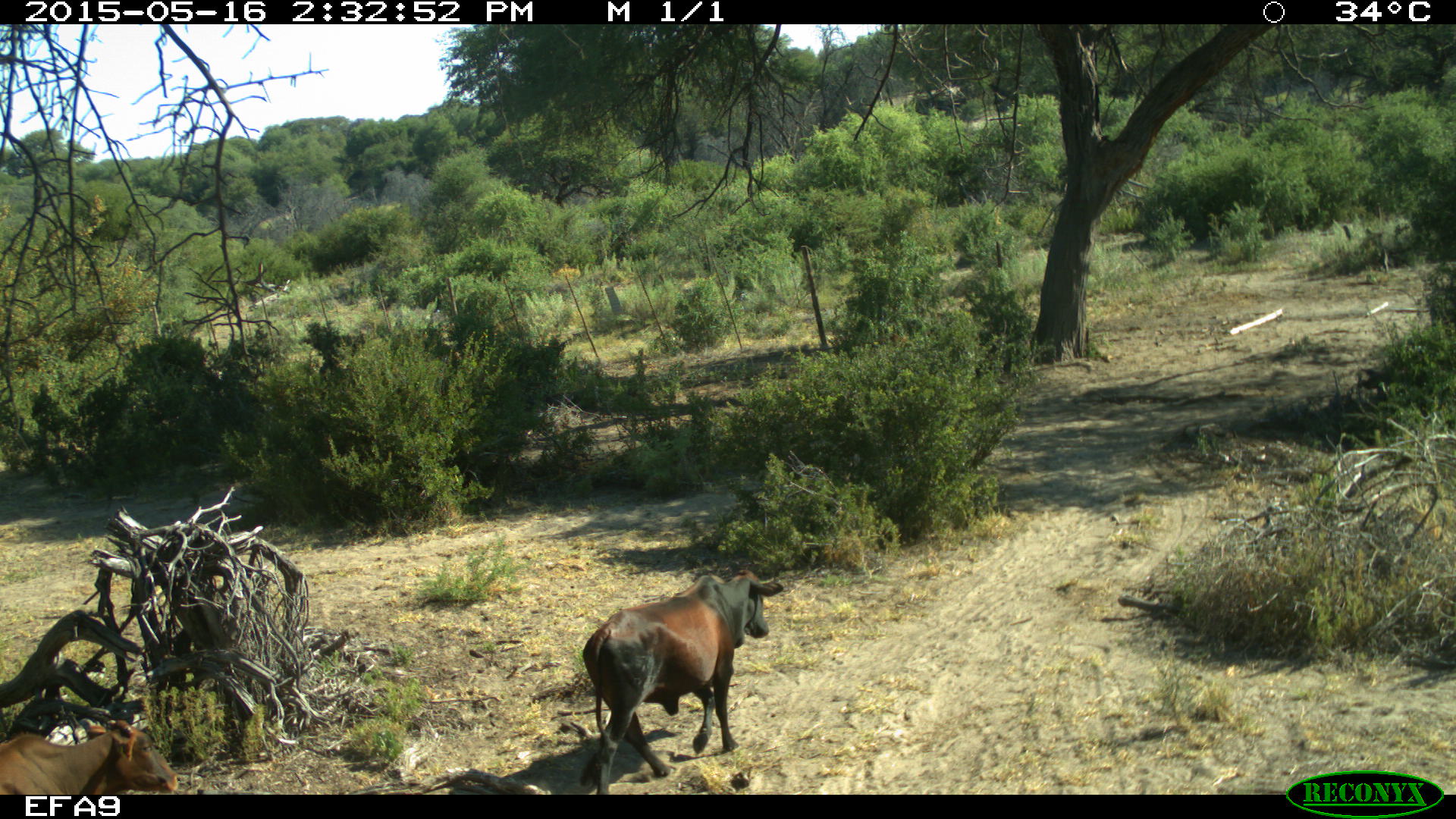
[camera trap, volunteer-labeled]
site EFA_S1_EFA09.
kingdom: Animalia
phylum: Chordata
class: Mammalia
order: Artiodactyla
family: Bovidae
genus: Bos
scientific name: Bos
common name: cattle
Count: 1.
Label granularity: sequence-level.